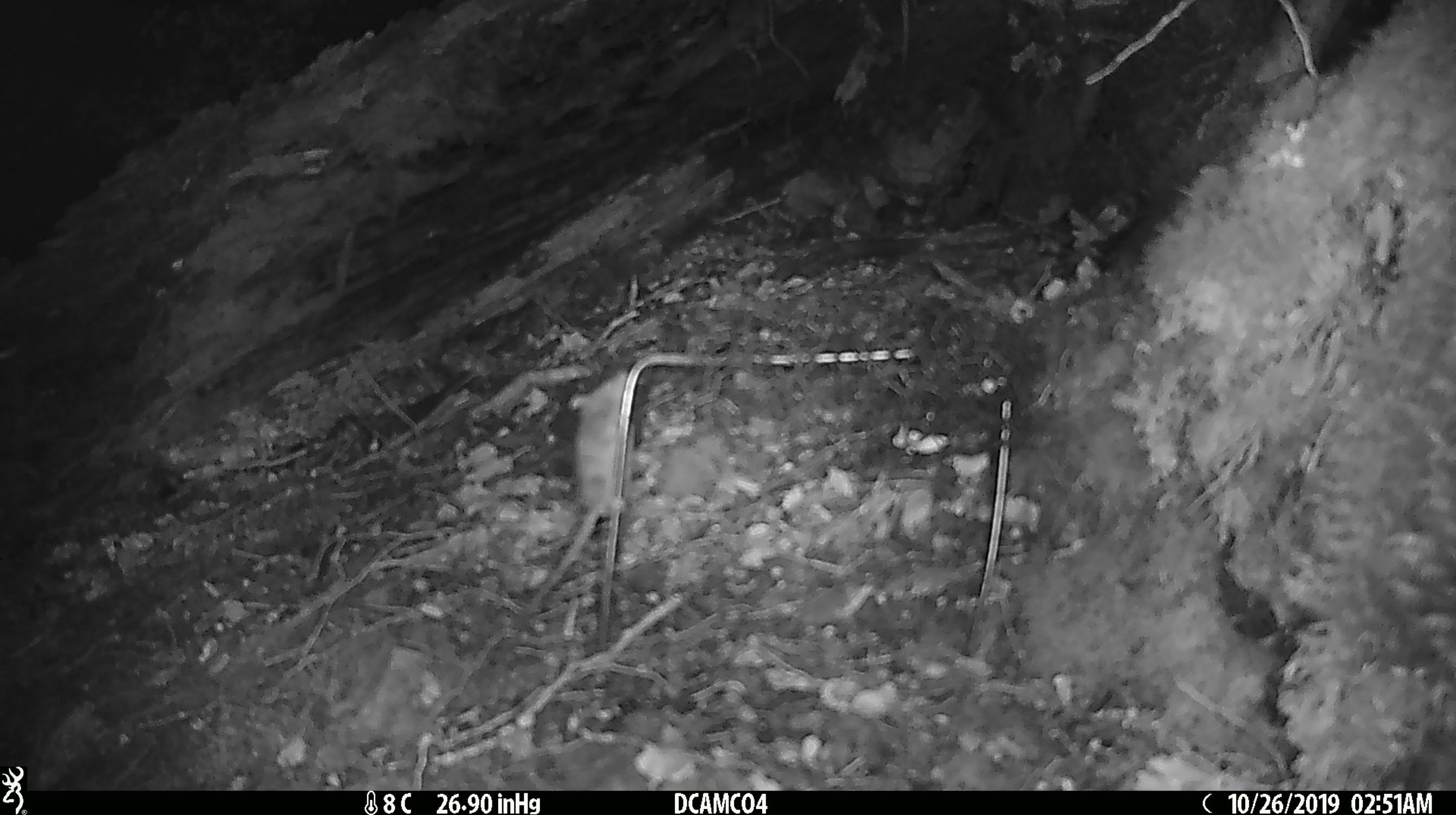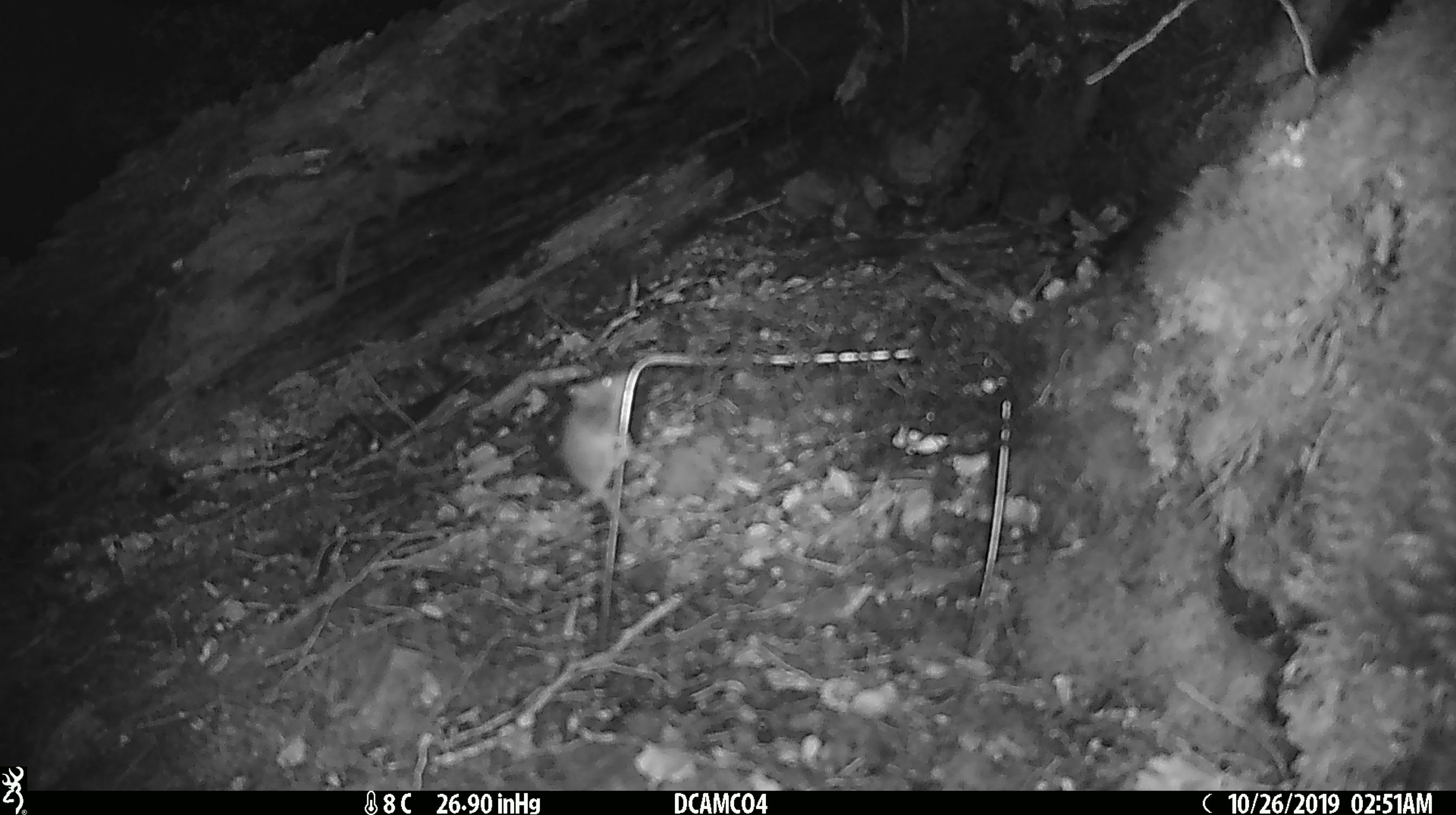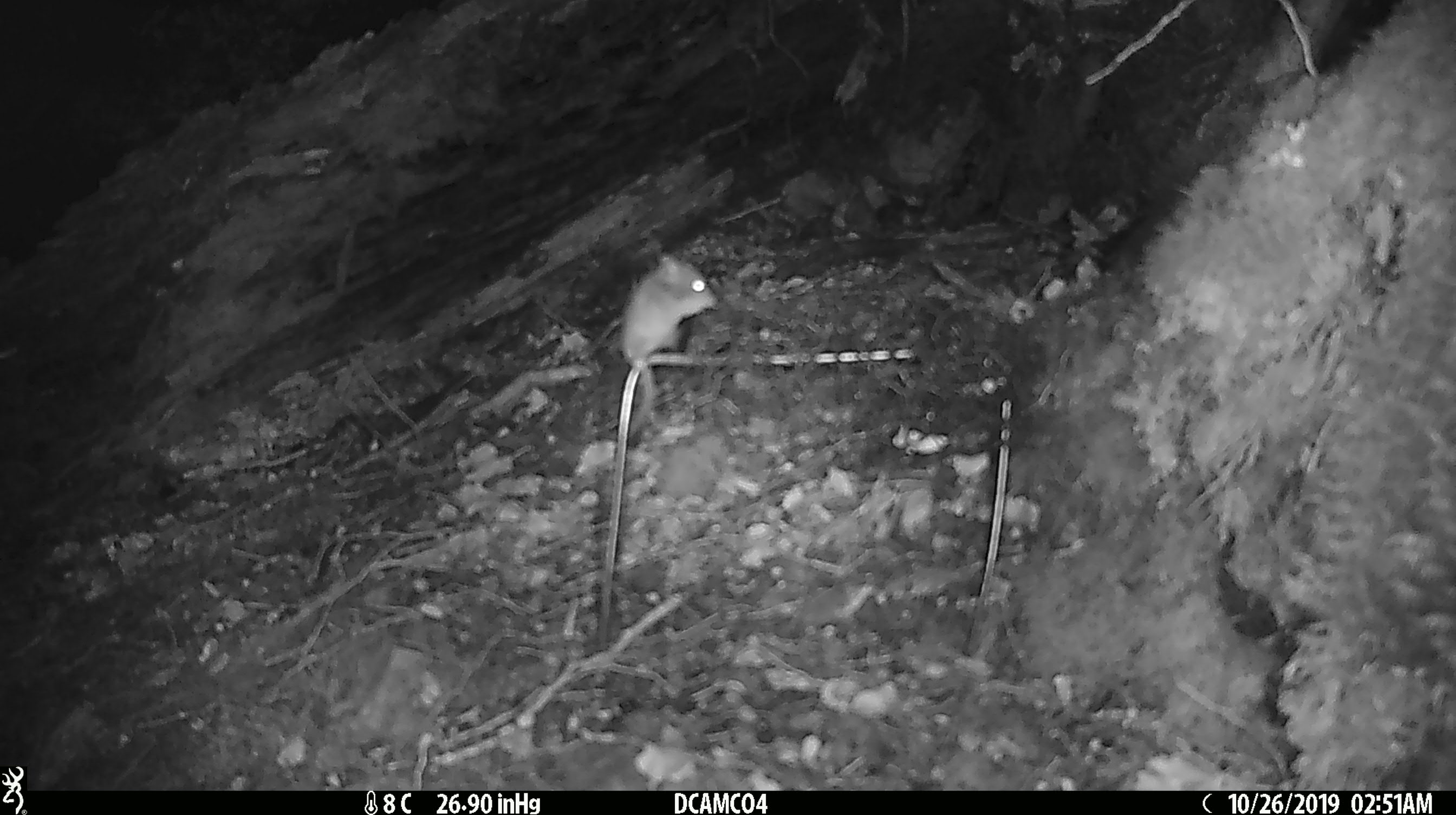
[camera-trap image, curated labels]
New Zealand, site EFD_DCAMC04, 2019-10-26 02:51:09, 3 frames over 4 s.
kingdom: Animalia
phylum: Chordata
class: Mammalia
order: Rodentia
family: Muridae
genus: Mus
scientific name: Mus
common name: mouse